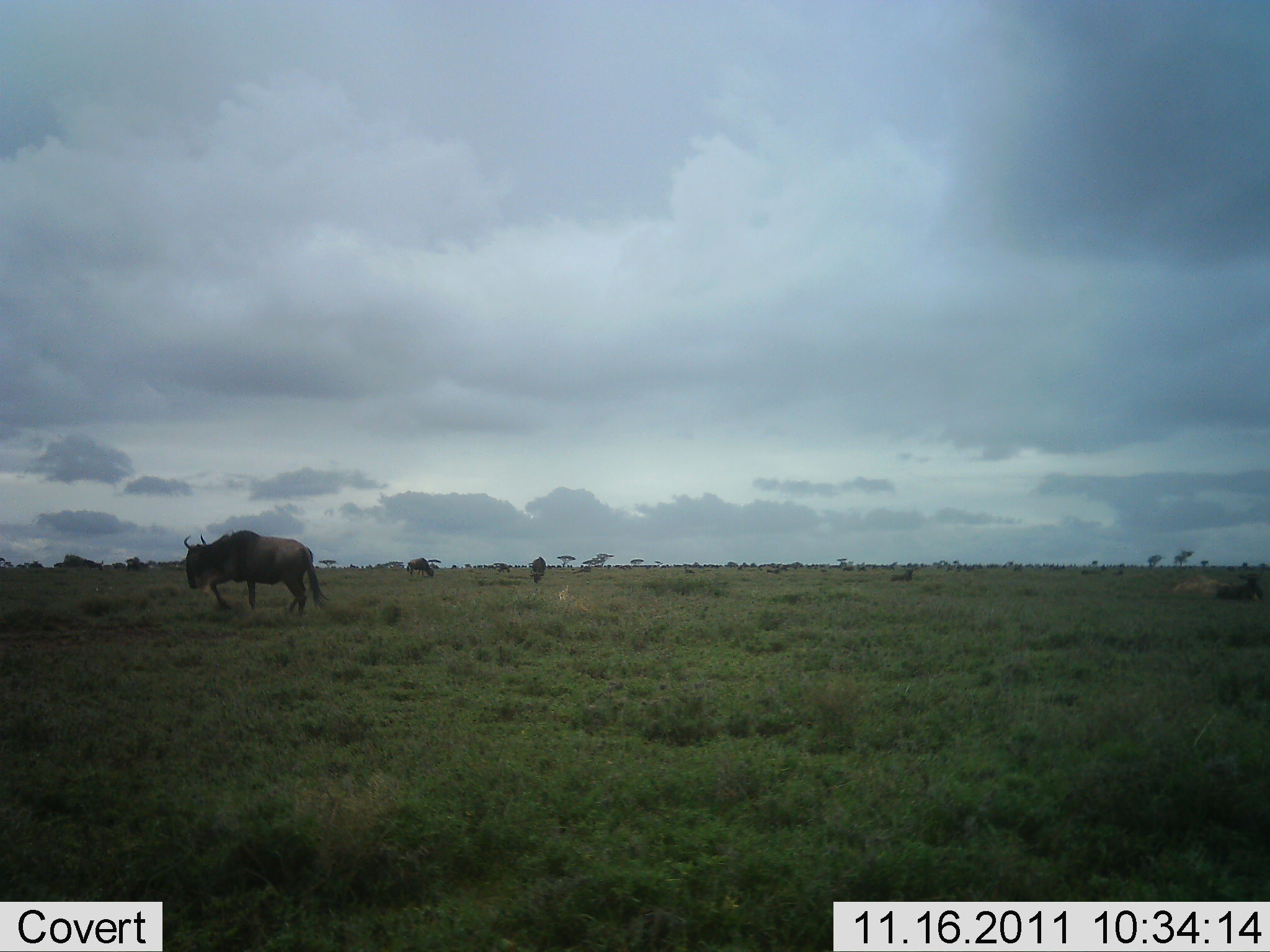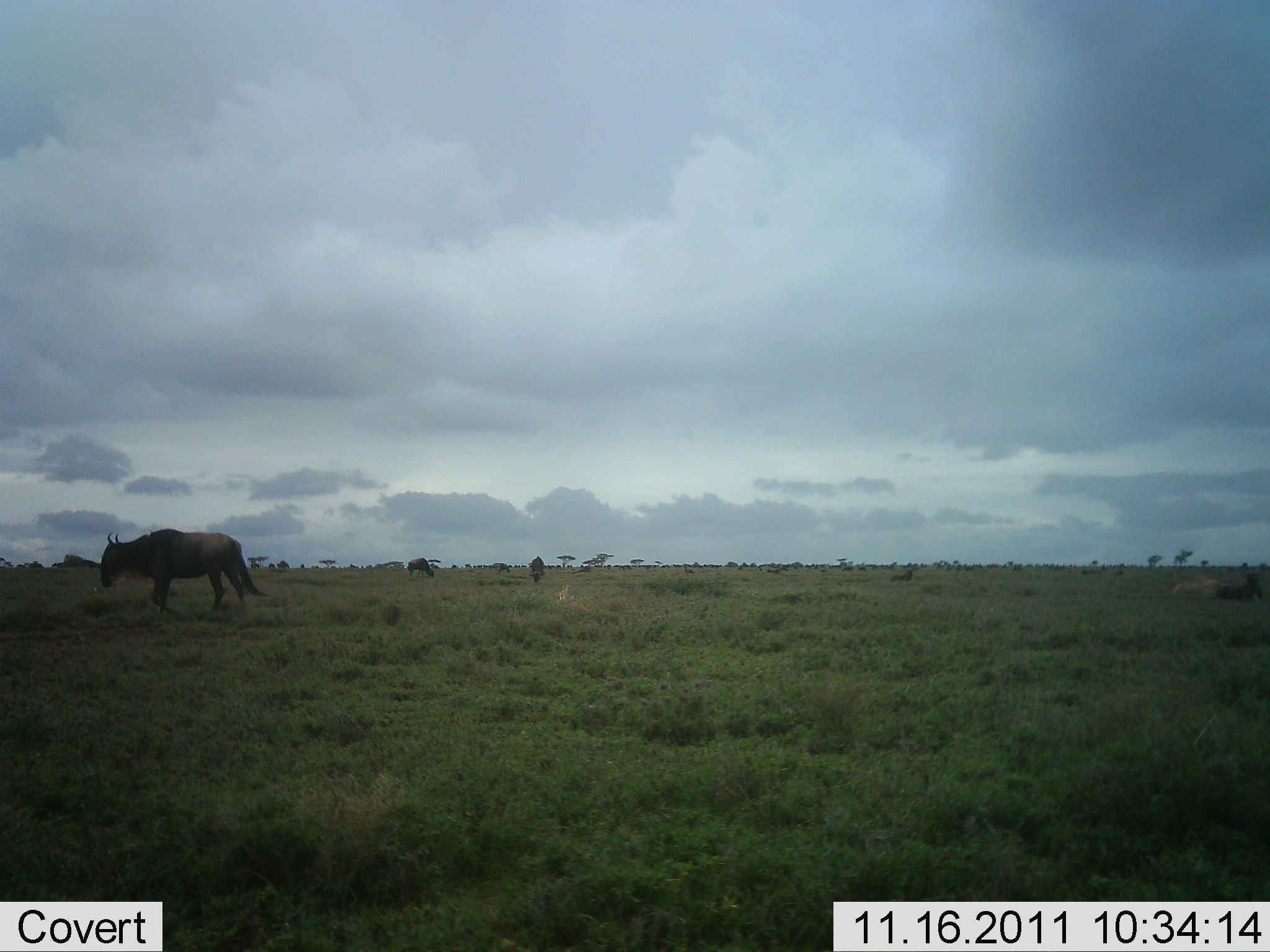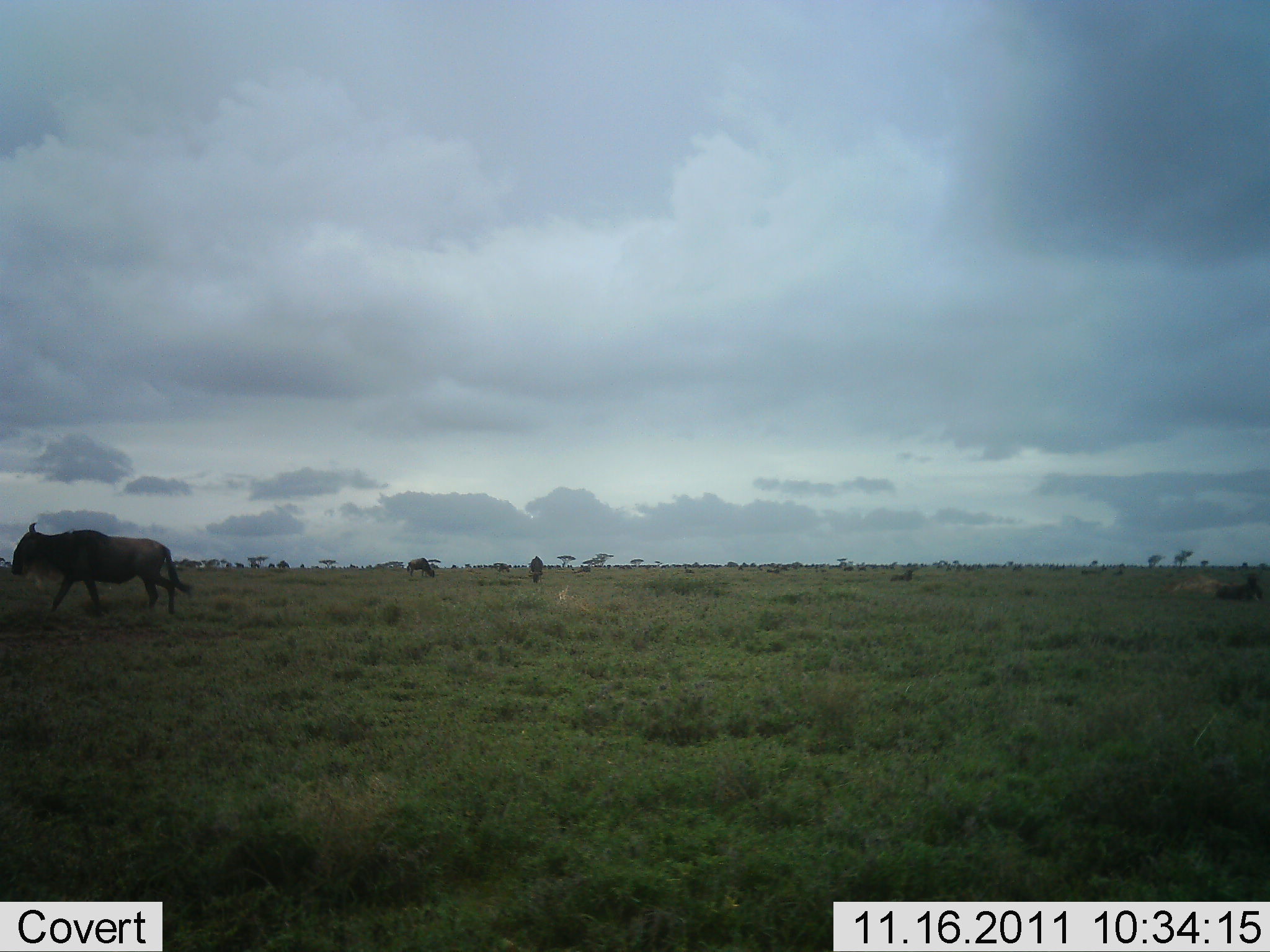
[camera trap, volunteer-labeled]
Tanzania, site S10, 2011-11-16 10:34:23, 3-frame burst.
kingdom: Animalia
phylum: Chordata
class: Mammalia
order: Artiodactyla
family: Bovidae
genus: Connochaetes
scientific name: Connochaetes taurinus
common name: blue wildebeest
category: wildebeest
Wildebeest (blue wildebeest) (Connochaetes taurinus), count 3. Behavior (volunteer vote fractions): standing 79%, resting 21%, moving 93%, interacting 7%. Young present (vote fraction): 0%. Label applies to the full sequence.